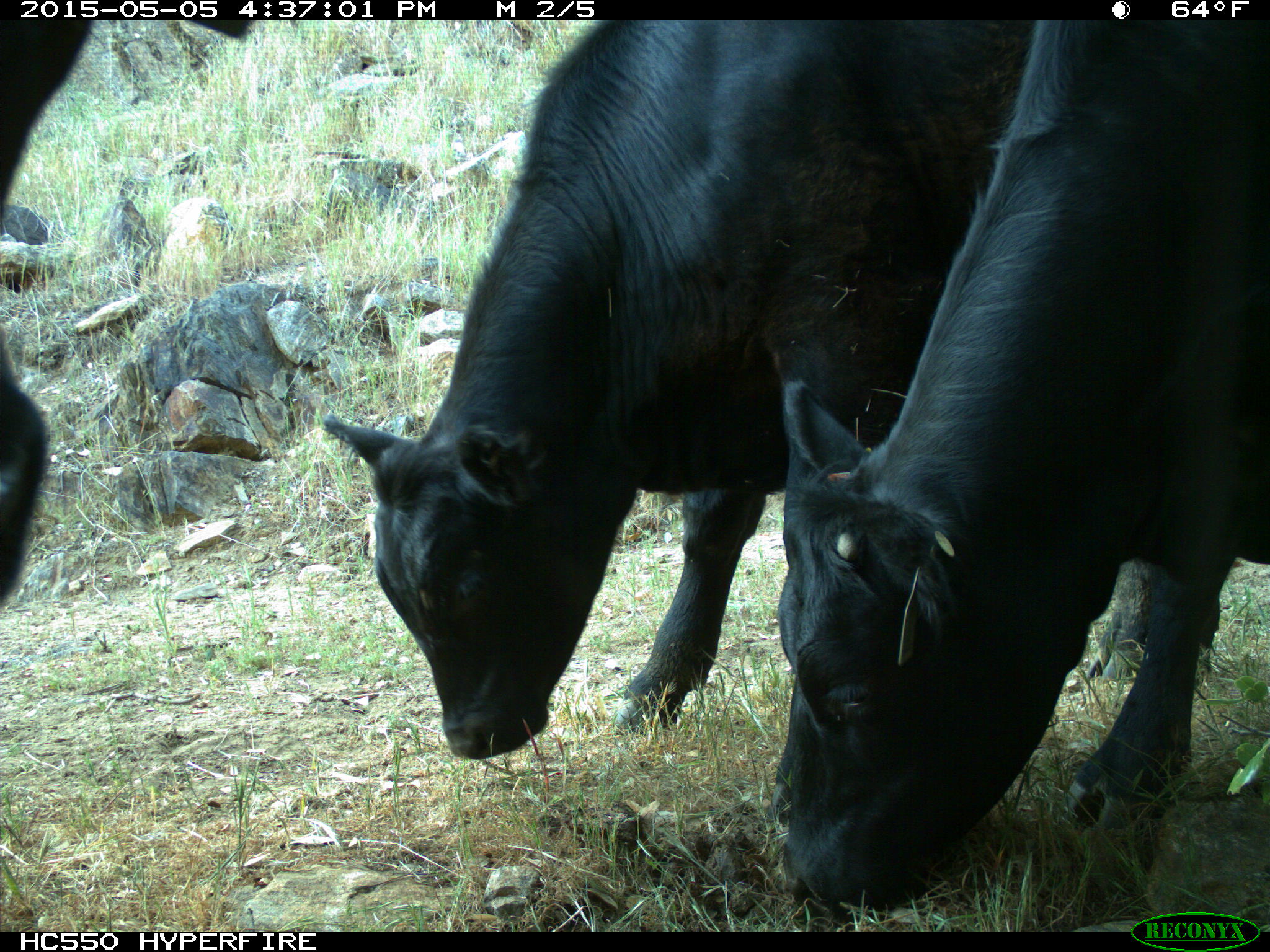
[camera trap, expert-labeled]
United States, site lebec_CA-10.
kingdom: Animalia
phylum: Chordata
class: Mammalia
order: Artiodactyla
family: Bovidae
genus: Bos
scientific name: Bos taurus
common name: domestic cow